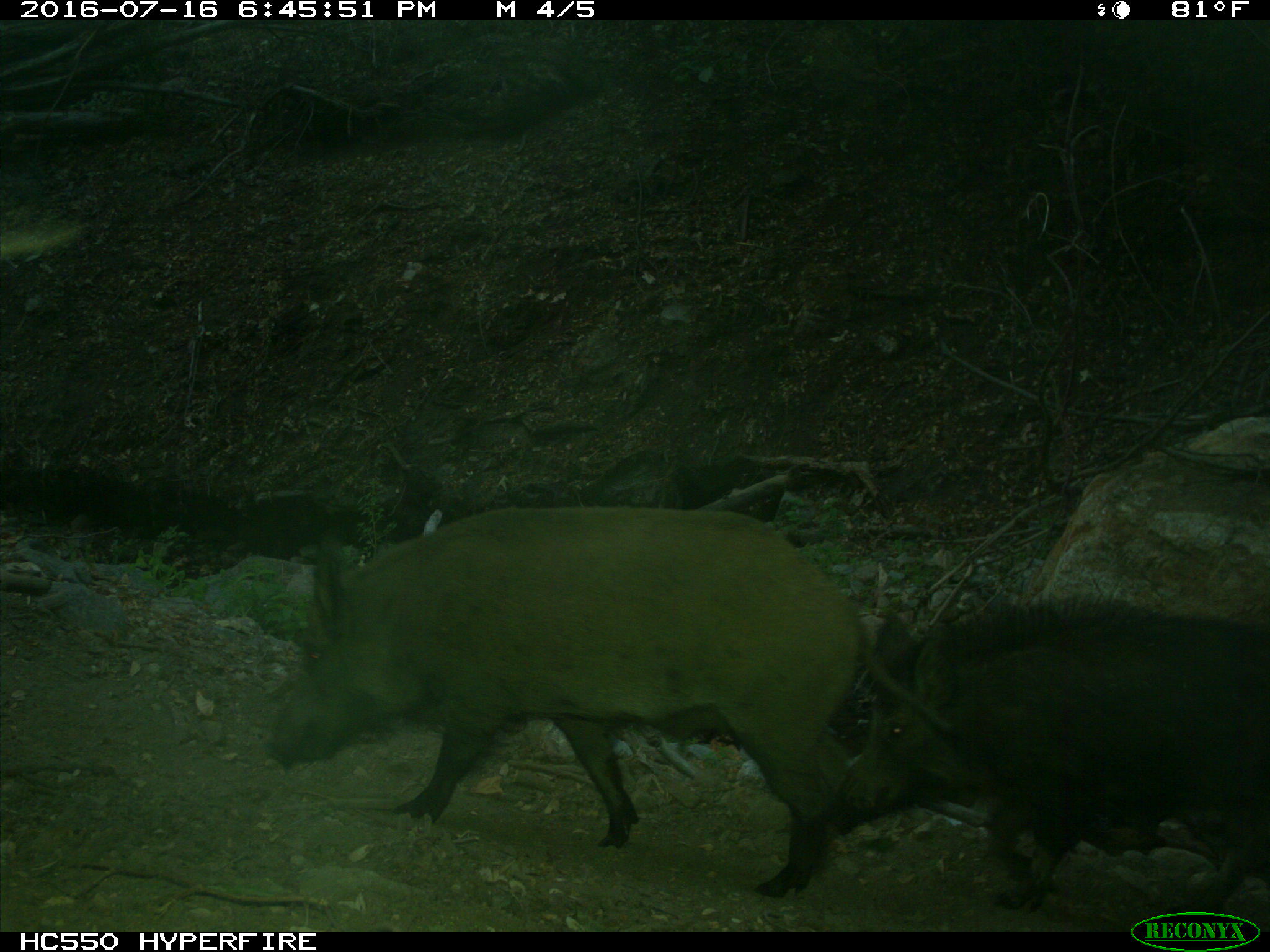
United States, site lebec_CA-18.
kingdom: Animalia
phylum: Chordata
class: Mammalia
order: Artiodactyla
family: Suidae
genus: Sus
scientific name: Sus scrofa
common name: wild boar